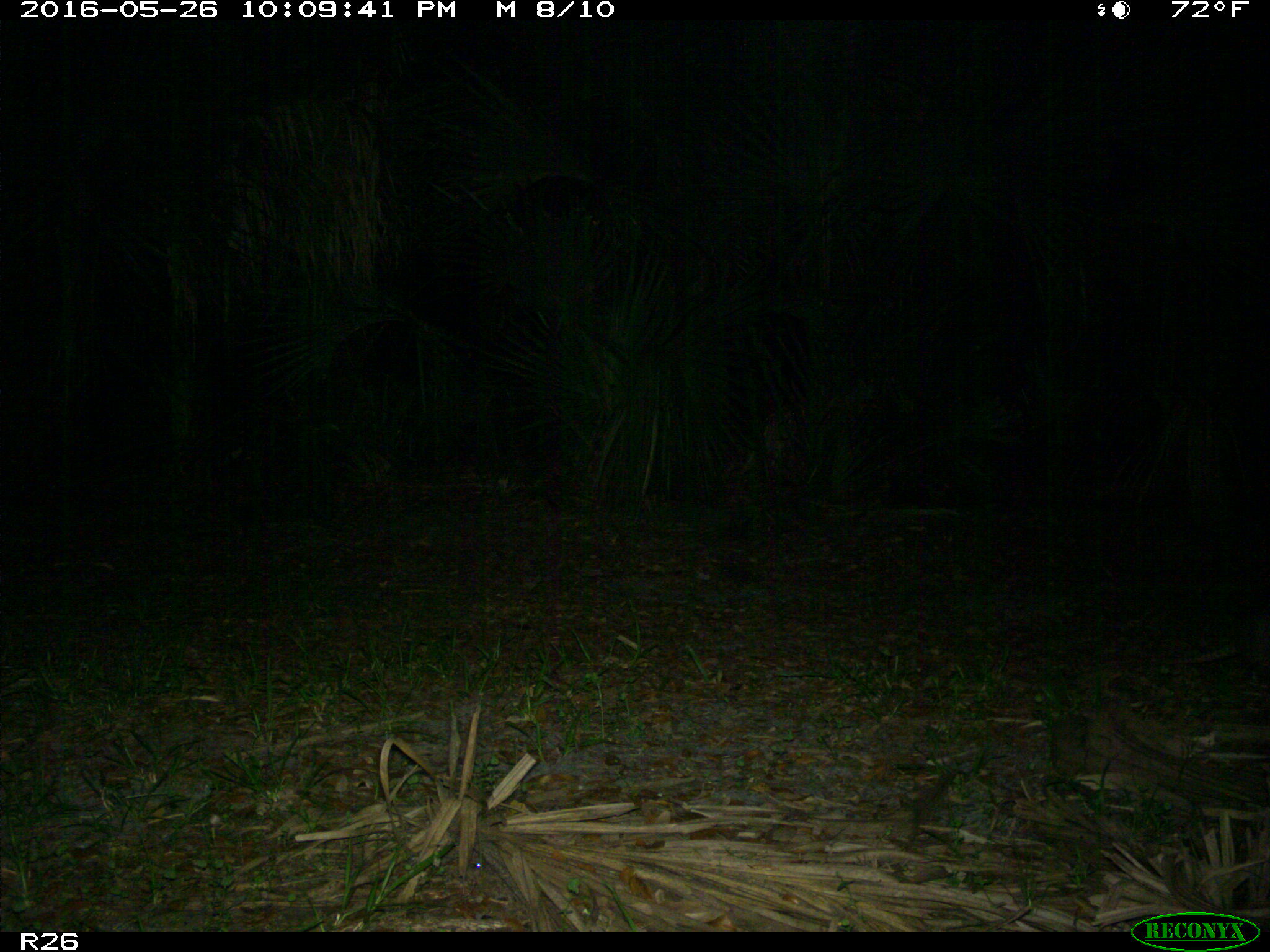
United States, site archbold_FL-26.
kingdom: Animalia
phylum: Chordata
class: Mammalia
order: Cingulata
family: Dasypodidae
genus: Dasypus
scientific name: Dasypus novemcinctus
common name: nine-banded armadillo